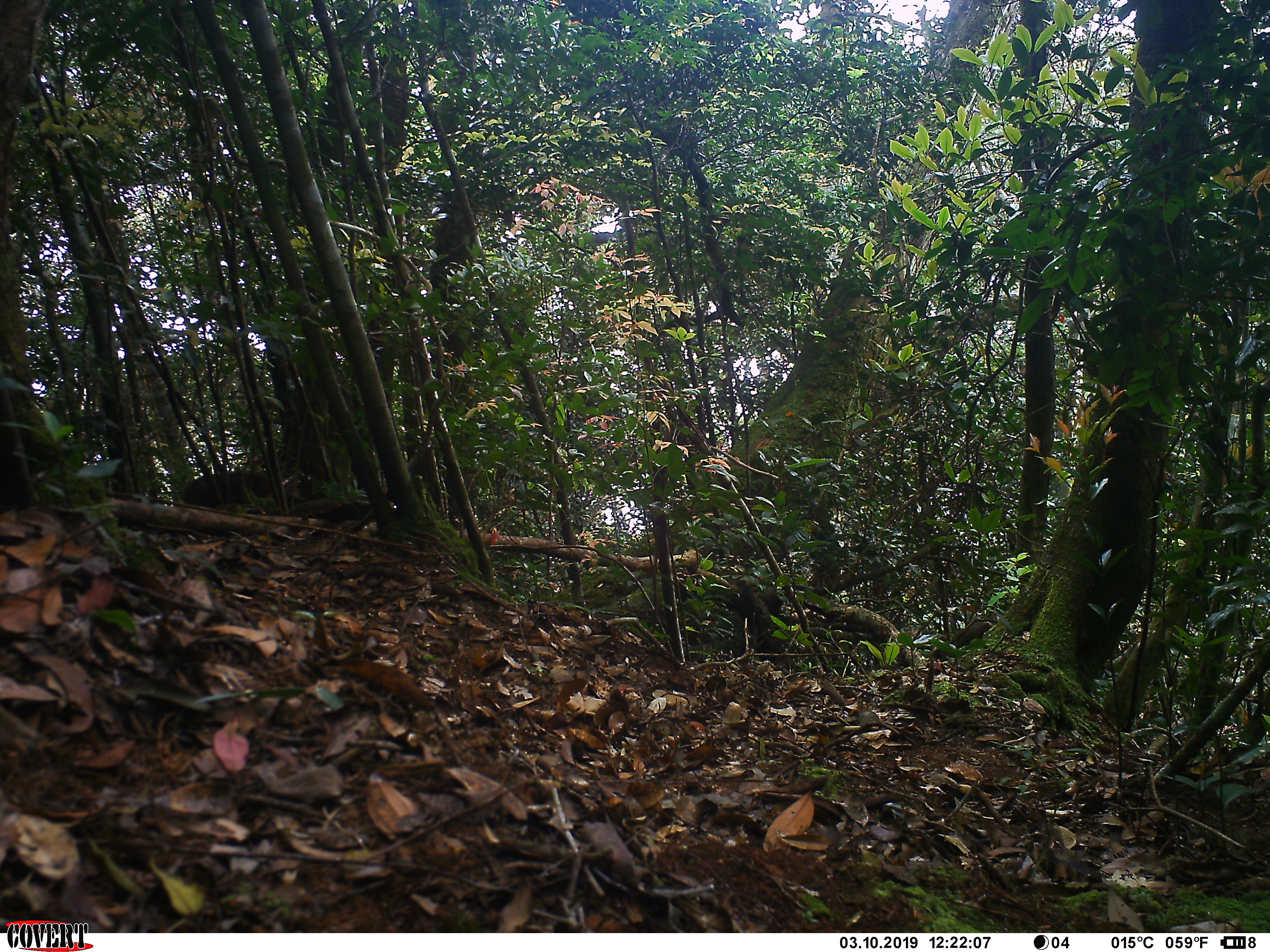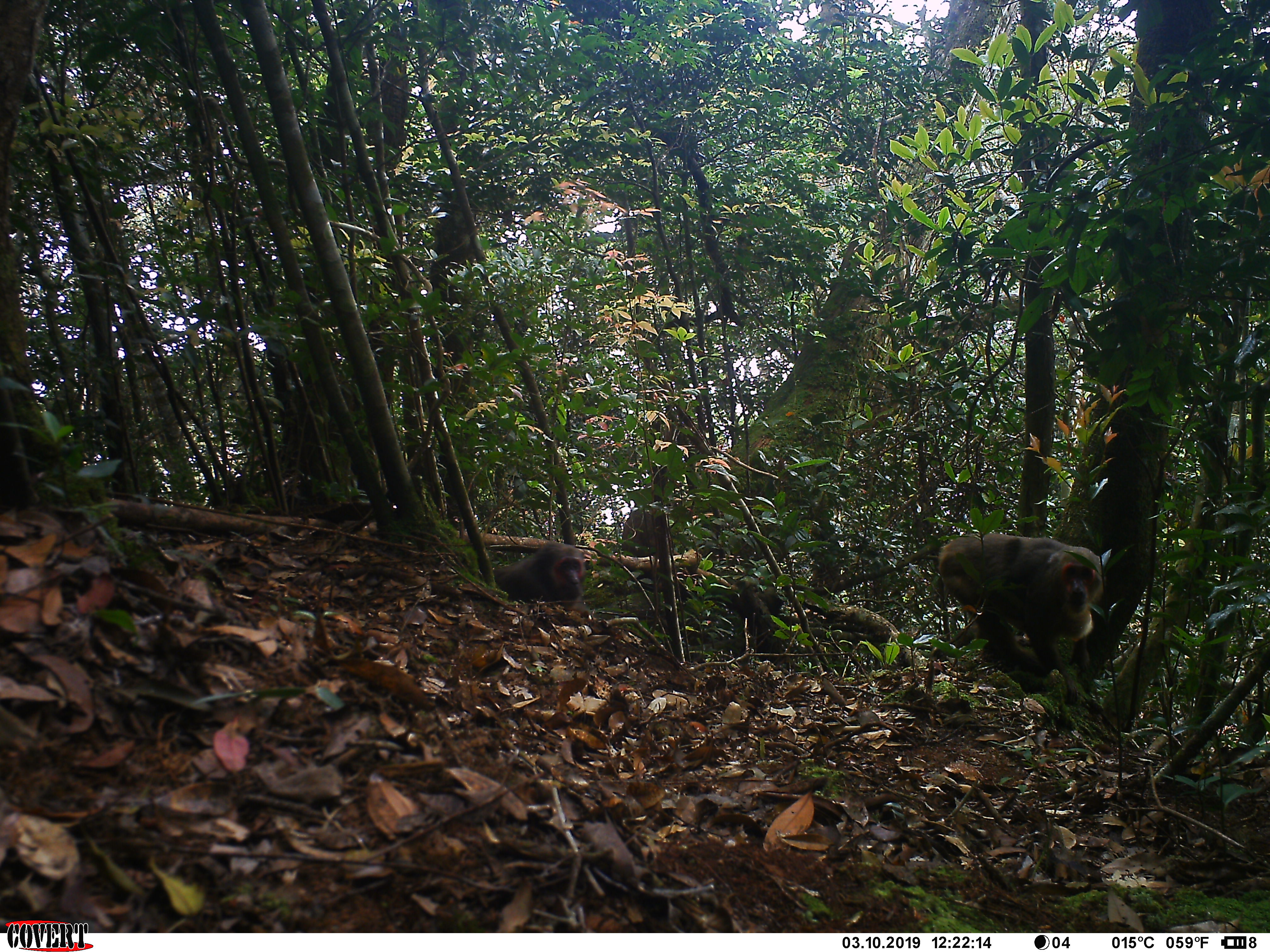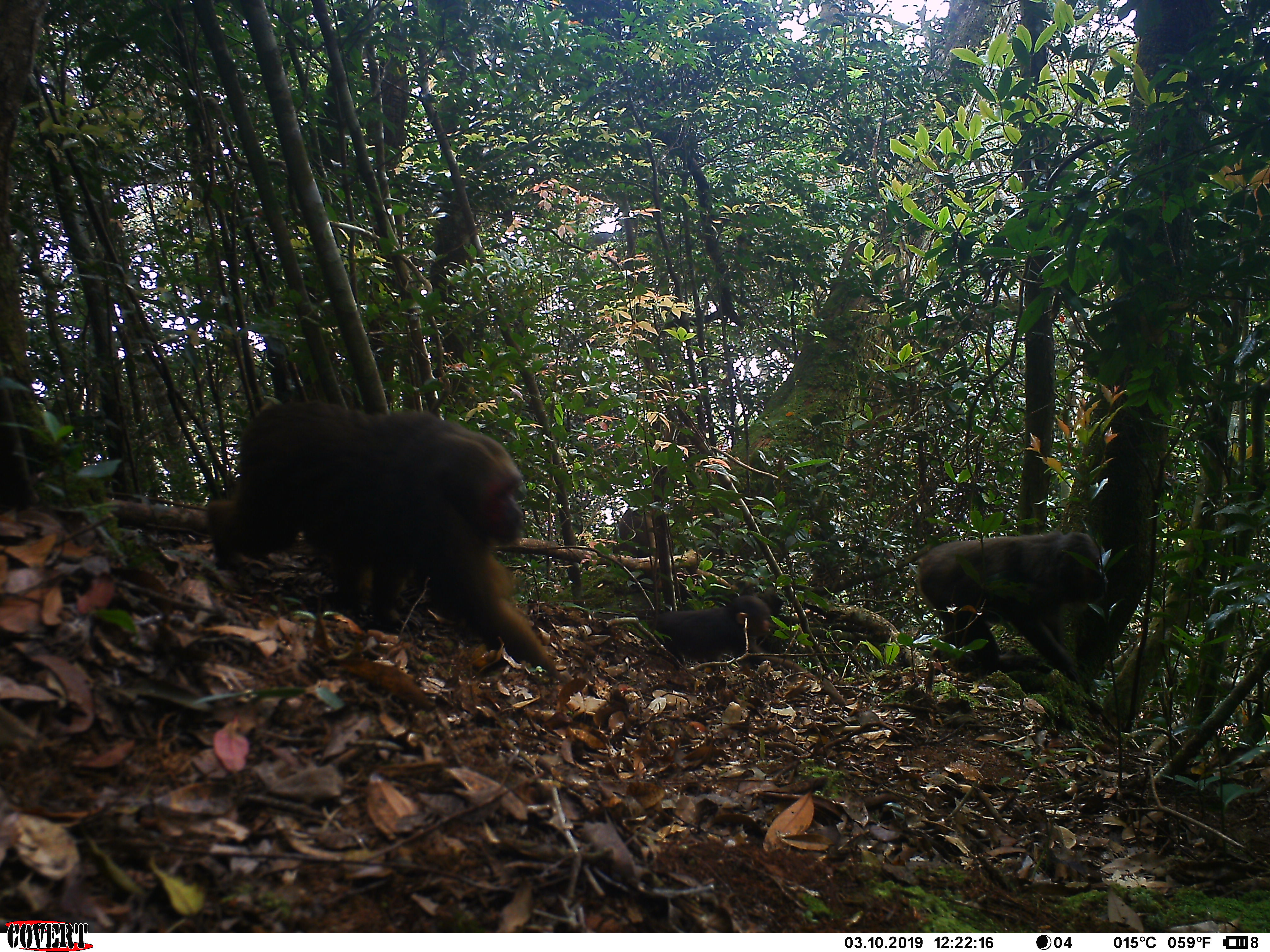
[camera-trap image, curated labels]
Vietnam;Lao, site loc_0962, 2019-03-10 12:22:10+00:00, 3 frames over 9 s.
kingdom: Animalia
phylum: Chordata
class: Mammalia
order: Primates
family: Cercopithecidae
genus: Macaca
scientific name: Macaca arctoides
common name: stump-tailed macaque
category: stump tailed macaque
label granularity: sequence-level